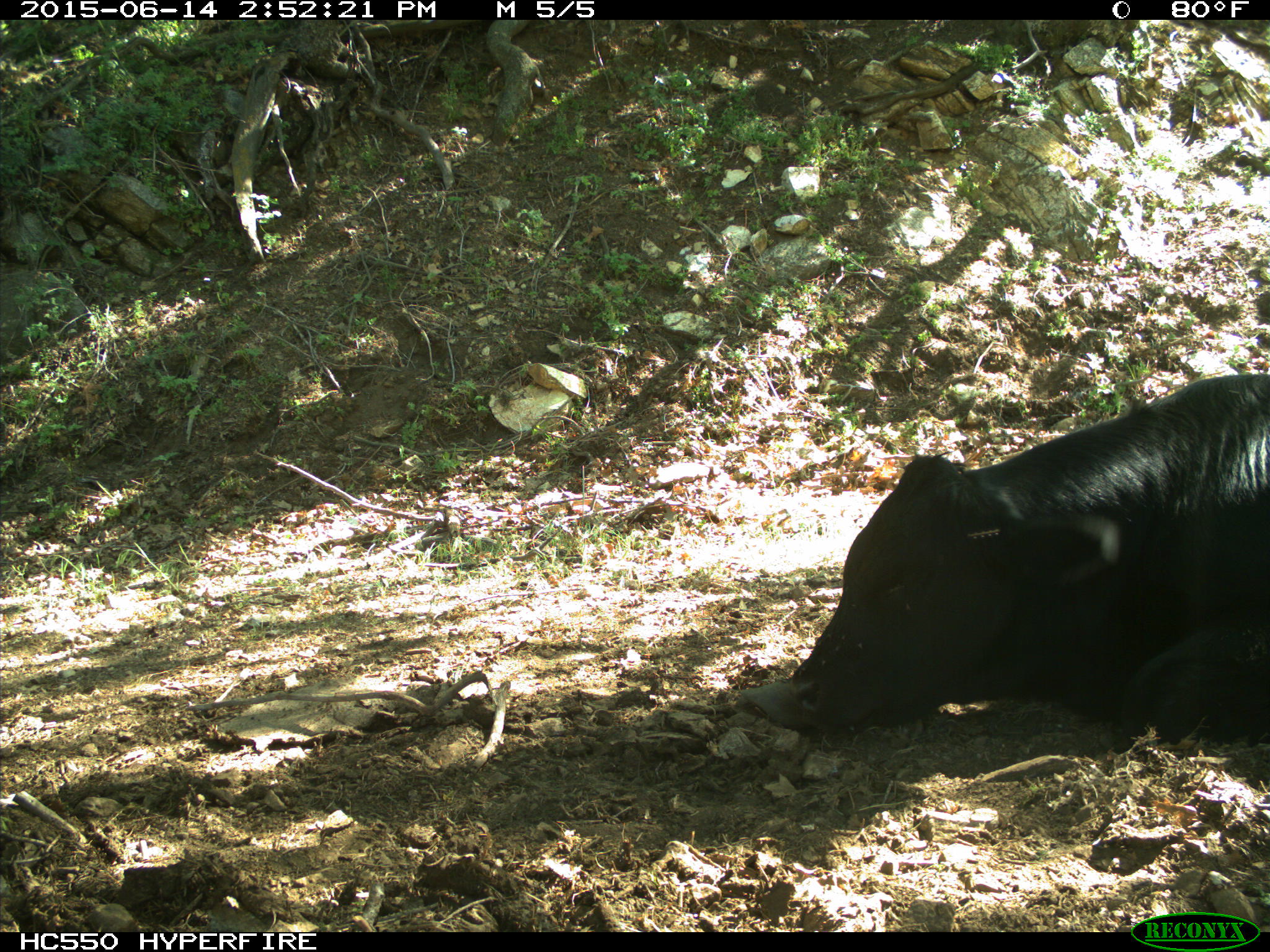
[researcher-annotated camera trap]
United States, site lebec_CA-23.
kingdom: Animalia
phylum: Chordata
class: Mammalia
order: Artiodactyla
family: Bovidae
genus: Bos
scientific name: Bos taurus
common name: domestic cow